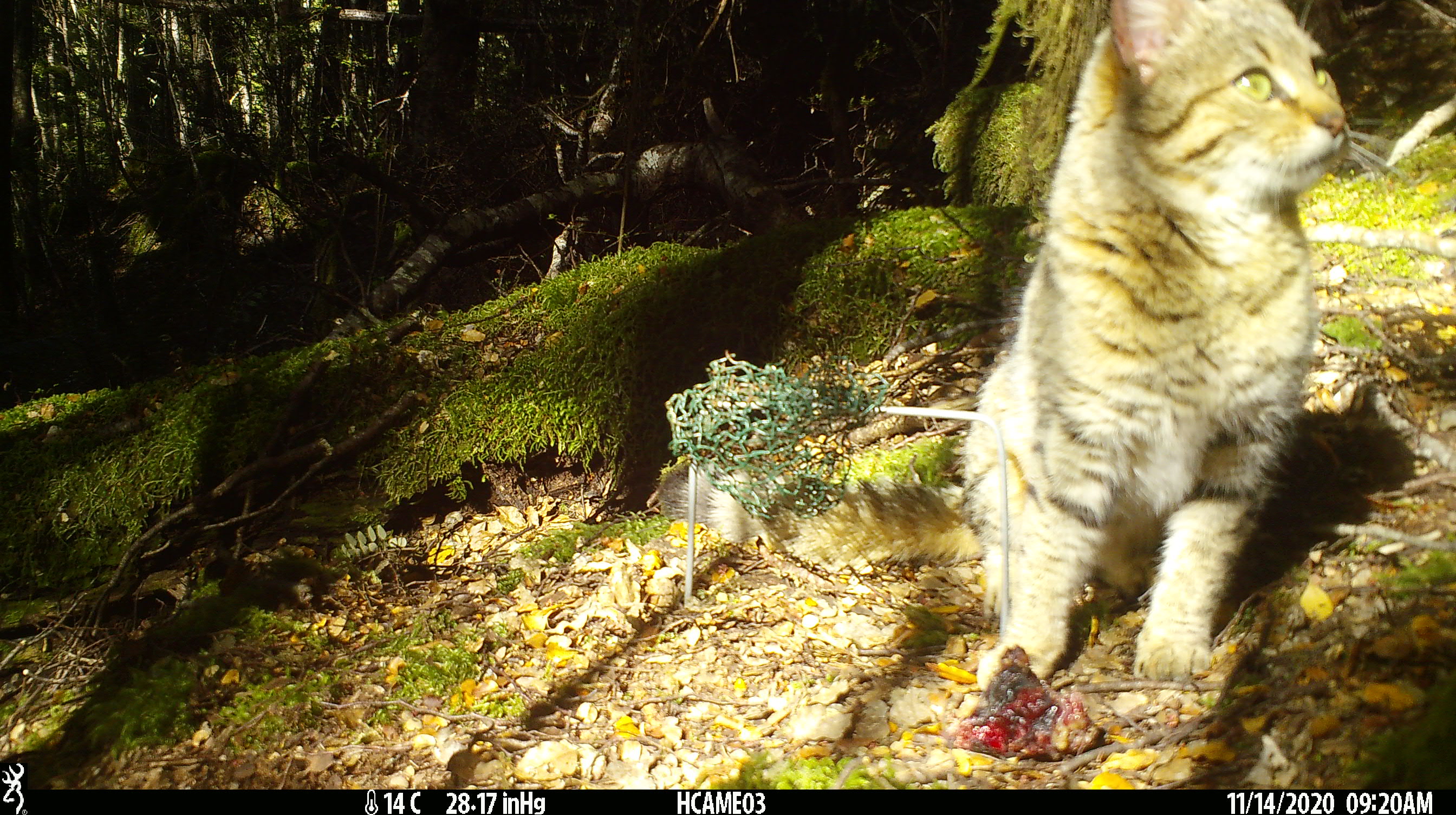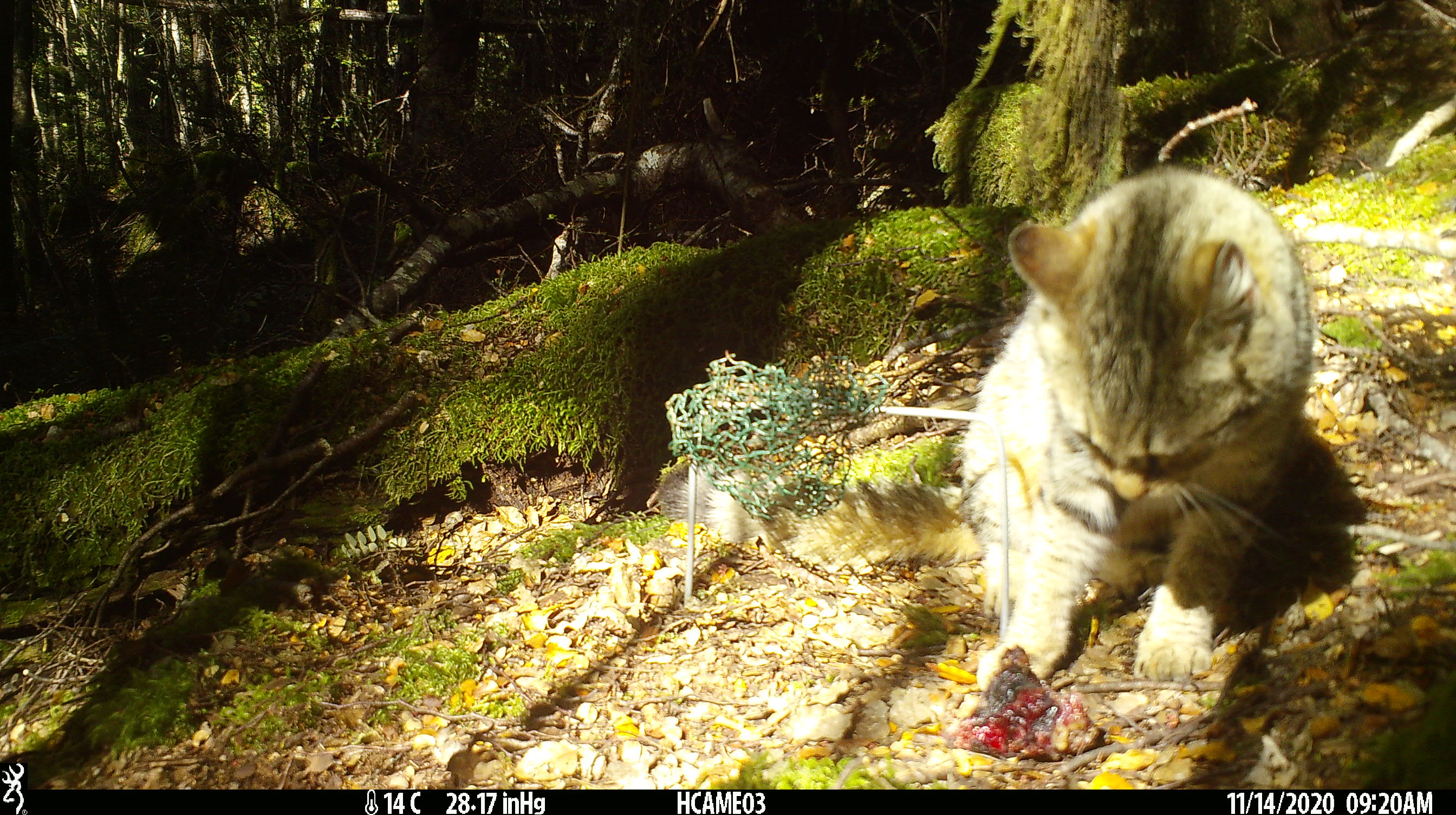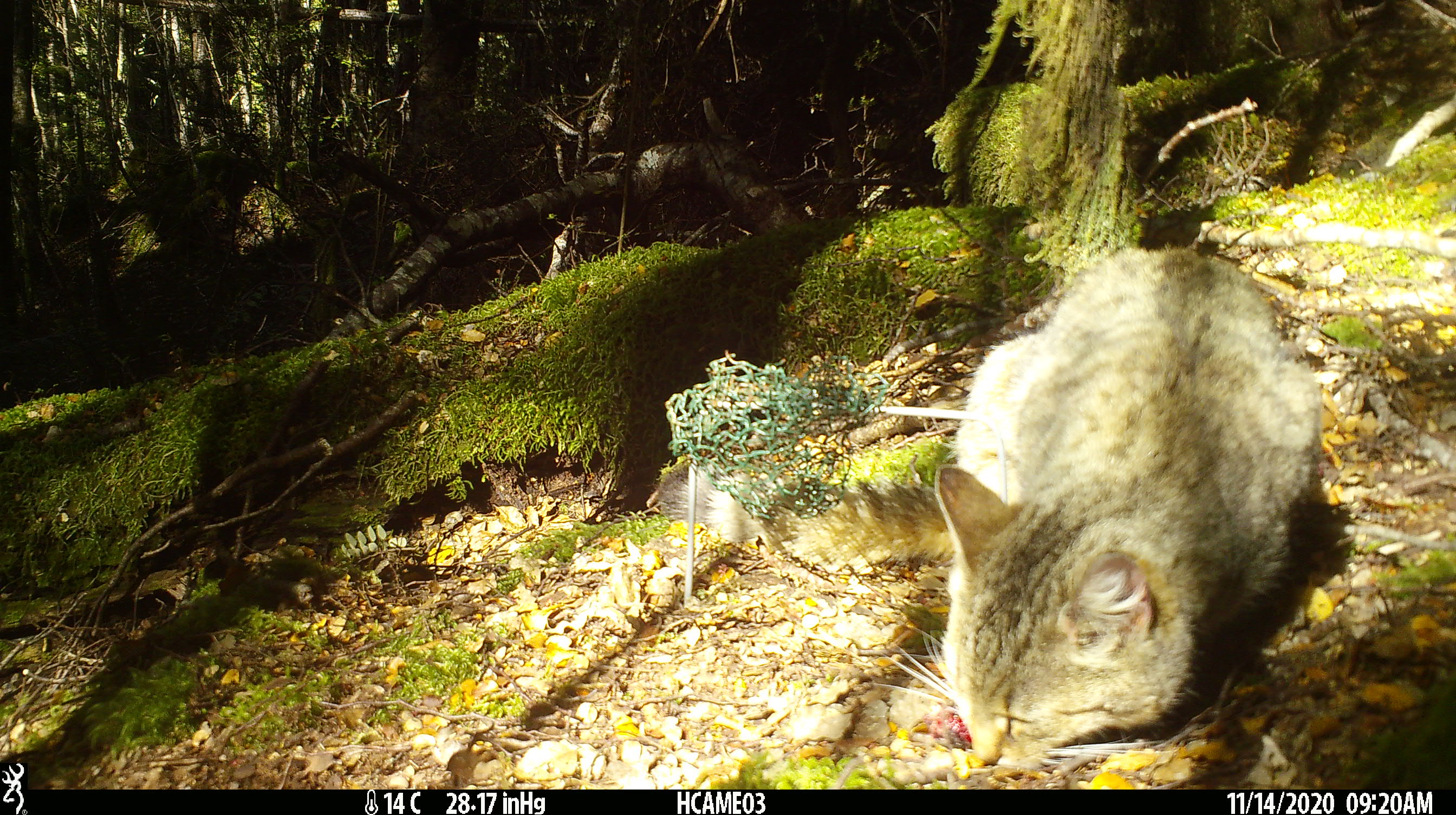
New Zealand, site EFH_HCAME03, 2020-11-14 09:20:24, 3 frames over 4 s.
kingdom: Animalia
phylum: Chordata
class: Mammalia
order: Carnivora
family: Felidae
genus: Felis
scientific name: Felis catus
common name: domestic cat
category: cat